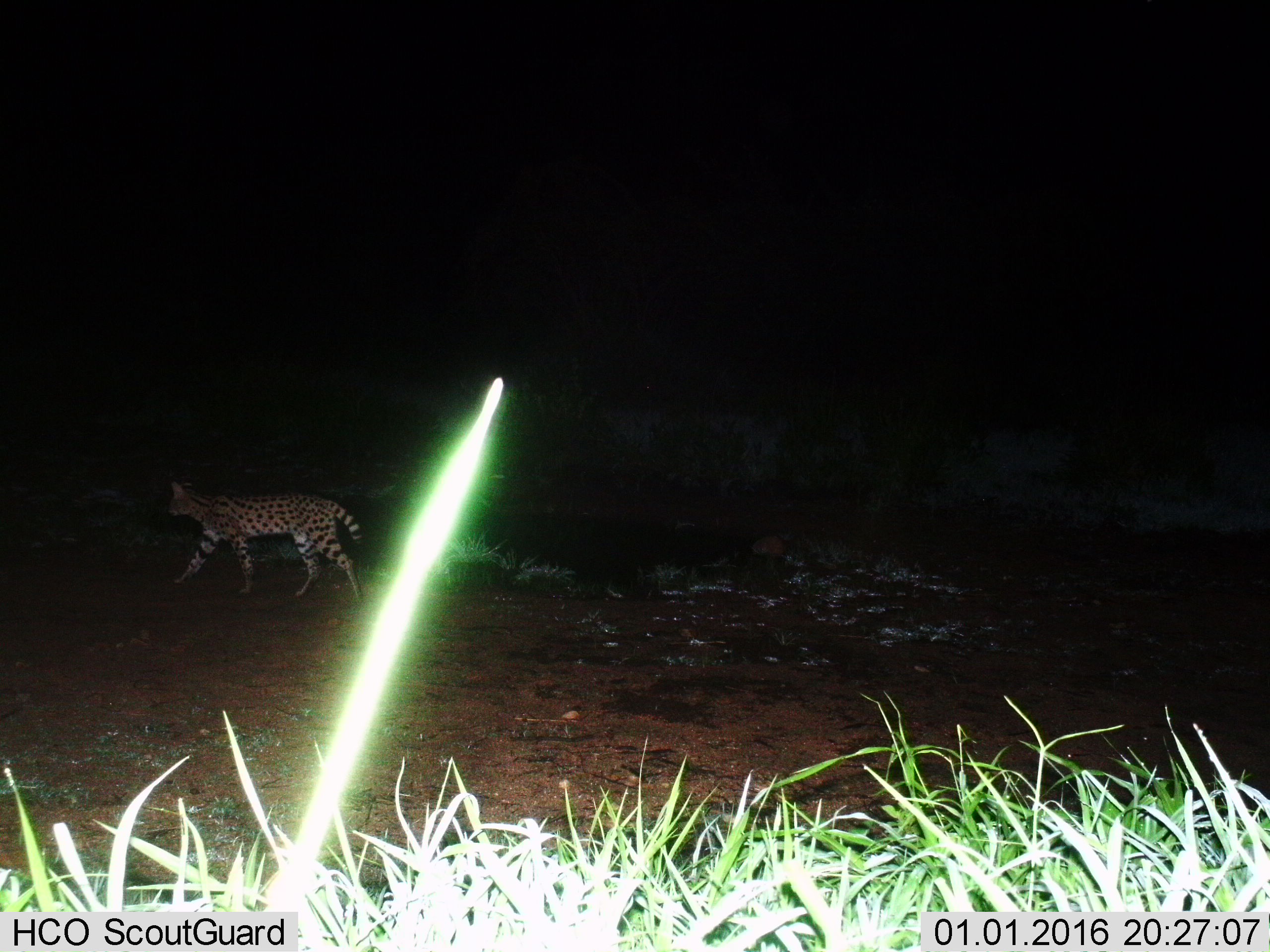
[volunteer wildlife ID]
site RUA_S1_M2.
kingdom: Animalia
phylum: Chordata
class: Mammalia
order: Carnivora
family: Felidae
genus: Leptailurus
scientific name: Leptailurus serval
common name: serval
Serval (Leptailurus serval), count 1. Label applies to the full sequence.